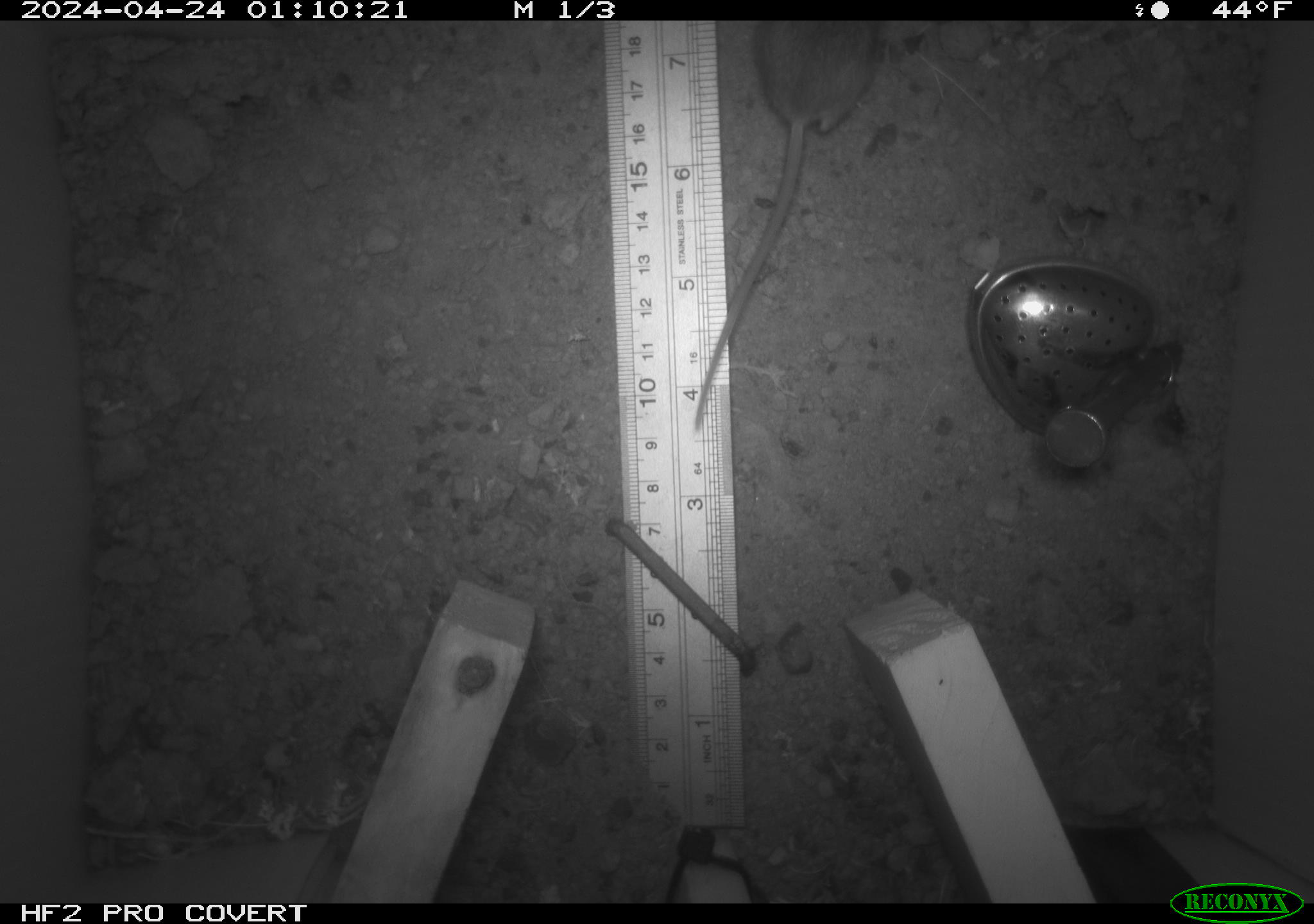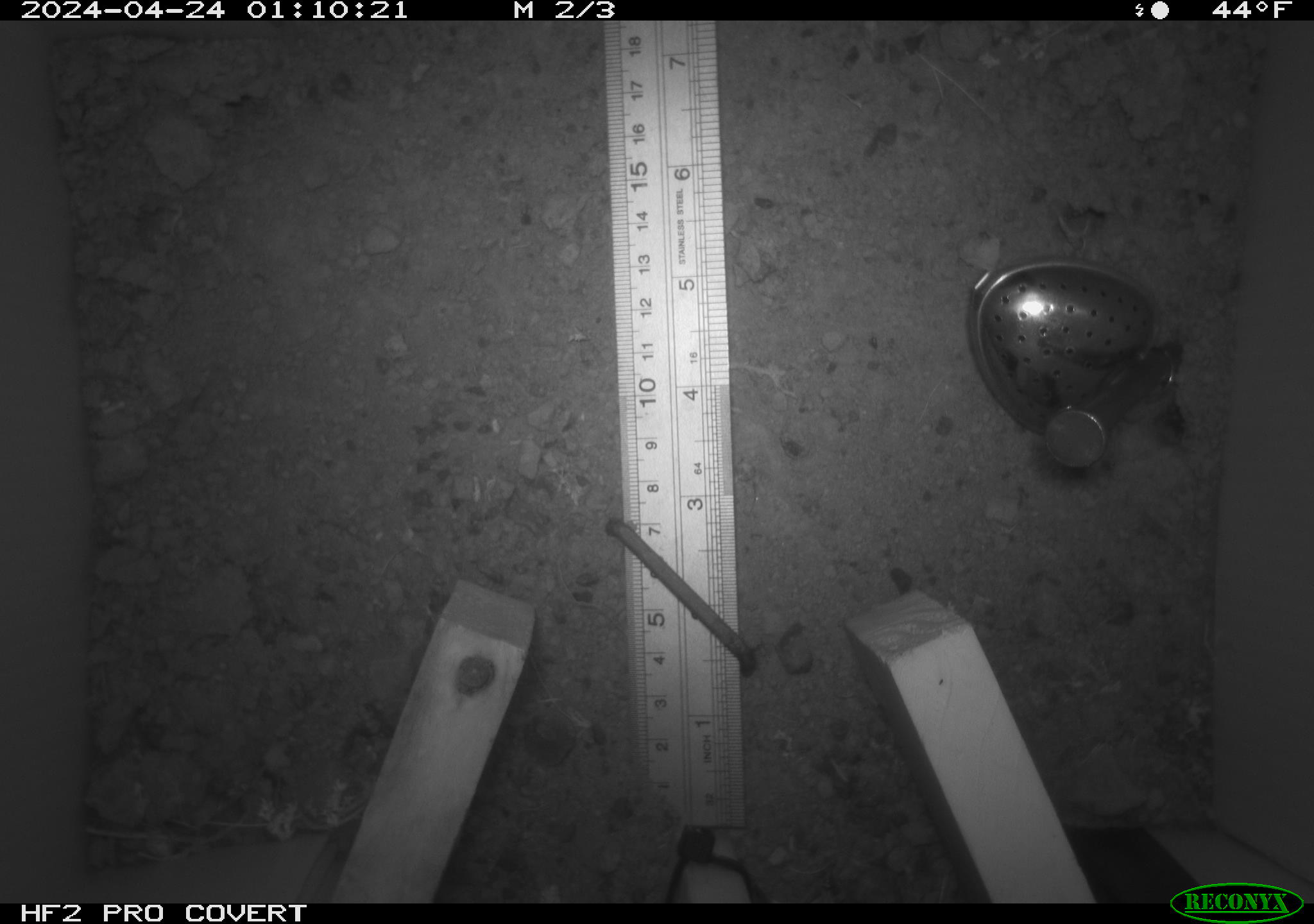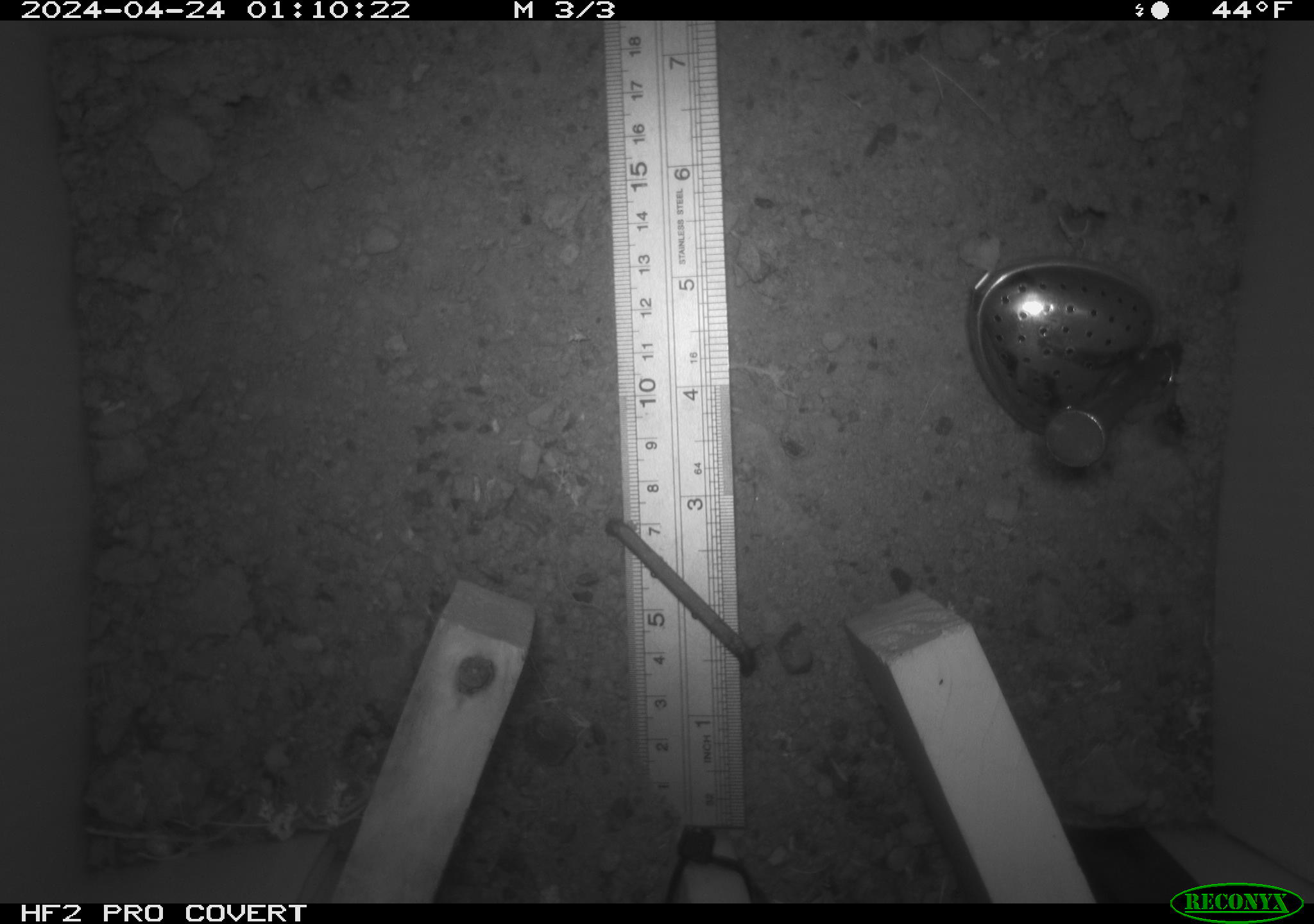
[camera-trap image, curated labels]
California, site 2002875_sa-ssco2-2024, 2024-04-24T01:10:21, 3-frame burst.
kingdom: Animalia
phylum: Chordata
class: Mammalia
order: Rodentia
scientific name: Rodentia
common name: mouse species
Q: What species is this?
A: Mouse species (Rodentia).